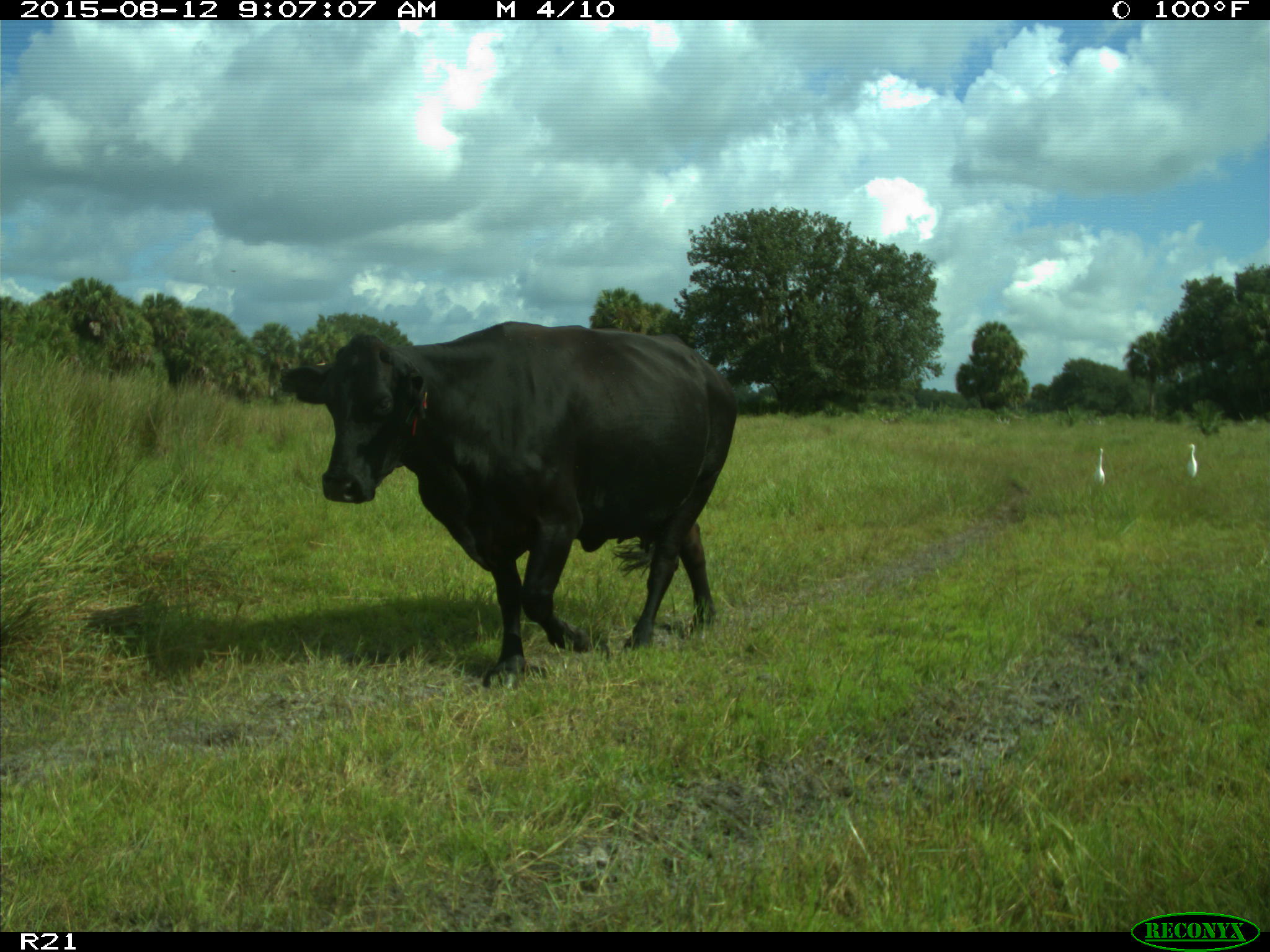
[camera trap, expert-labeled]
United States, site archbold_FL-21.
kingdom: Animalia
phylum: Chordata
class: Mammalia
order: Artiodactyla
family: Bovidae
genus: Bos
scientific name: Bos taurus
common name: domestic cow